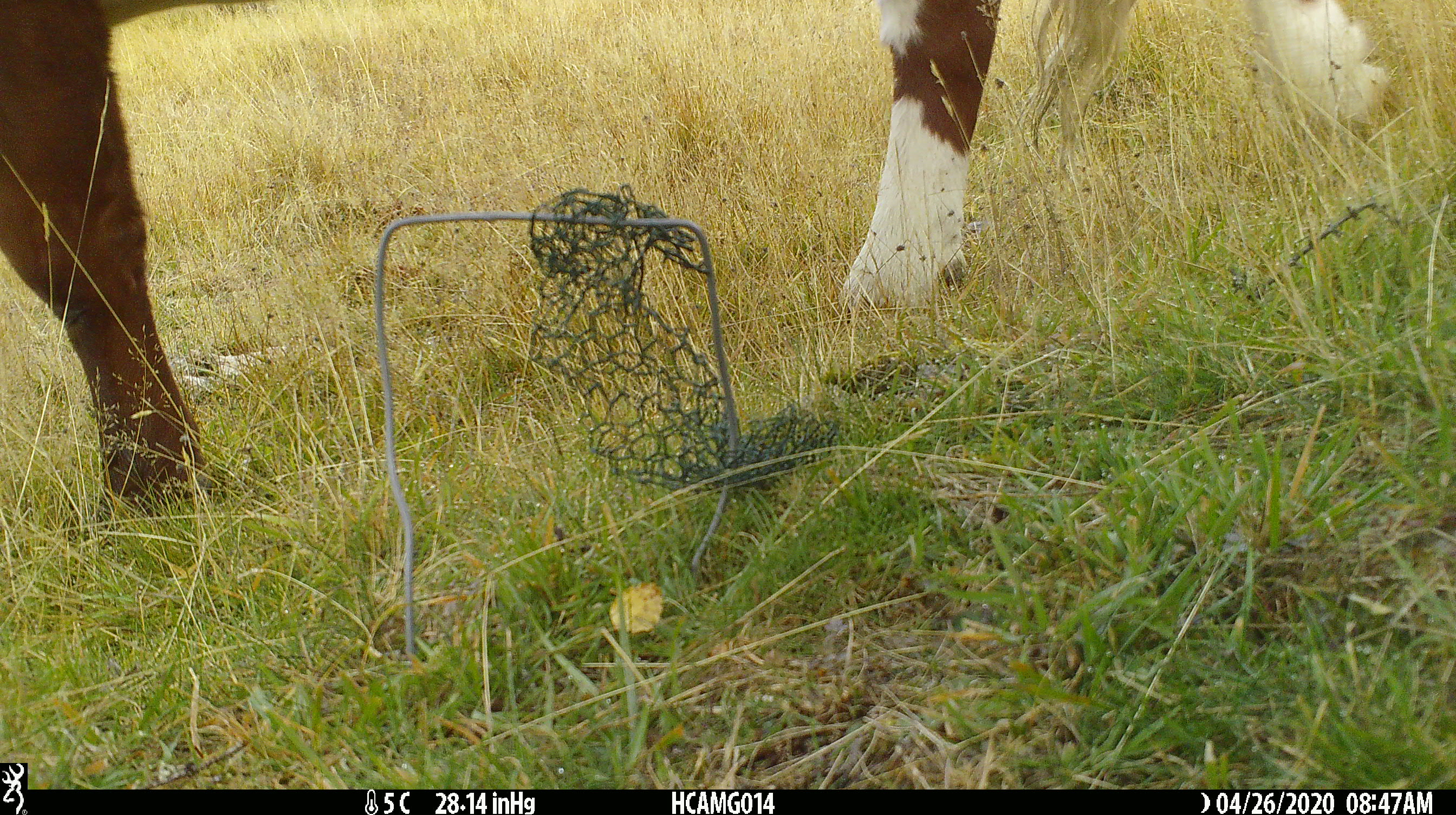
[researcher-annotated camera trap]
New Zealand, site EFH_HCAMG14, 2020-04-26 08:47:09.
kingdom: Animalia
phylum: Chordata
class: Mammalia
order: Artiodactyla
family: Bovidae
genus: Bos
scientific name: Bos taurus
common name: domestic cow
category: cow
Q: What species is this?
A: Cow (domestic cow) (Bos taurus).